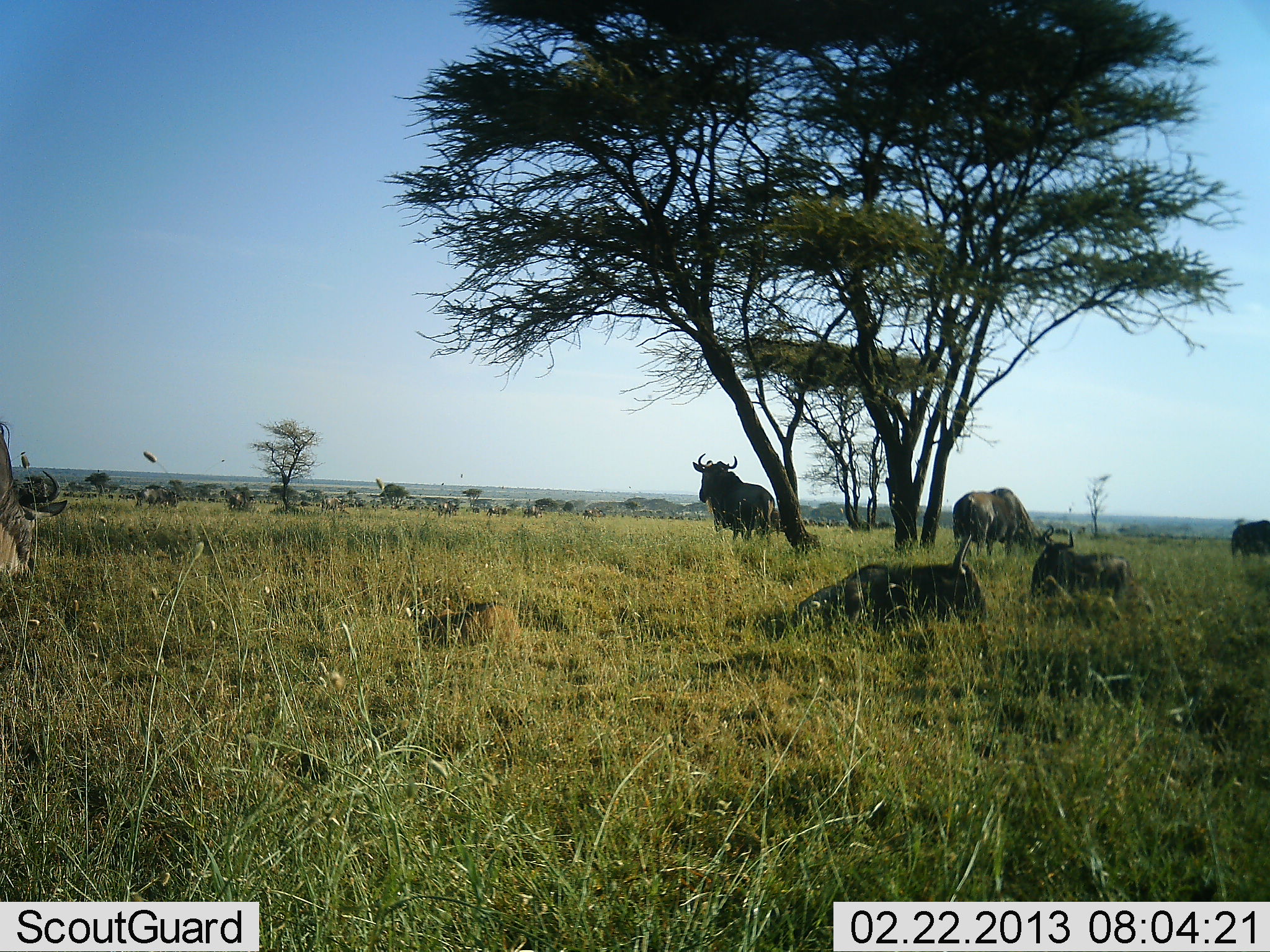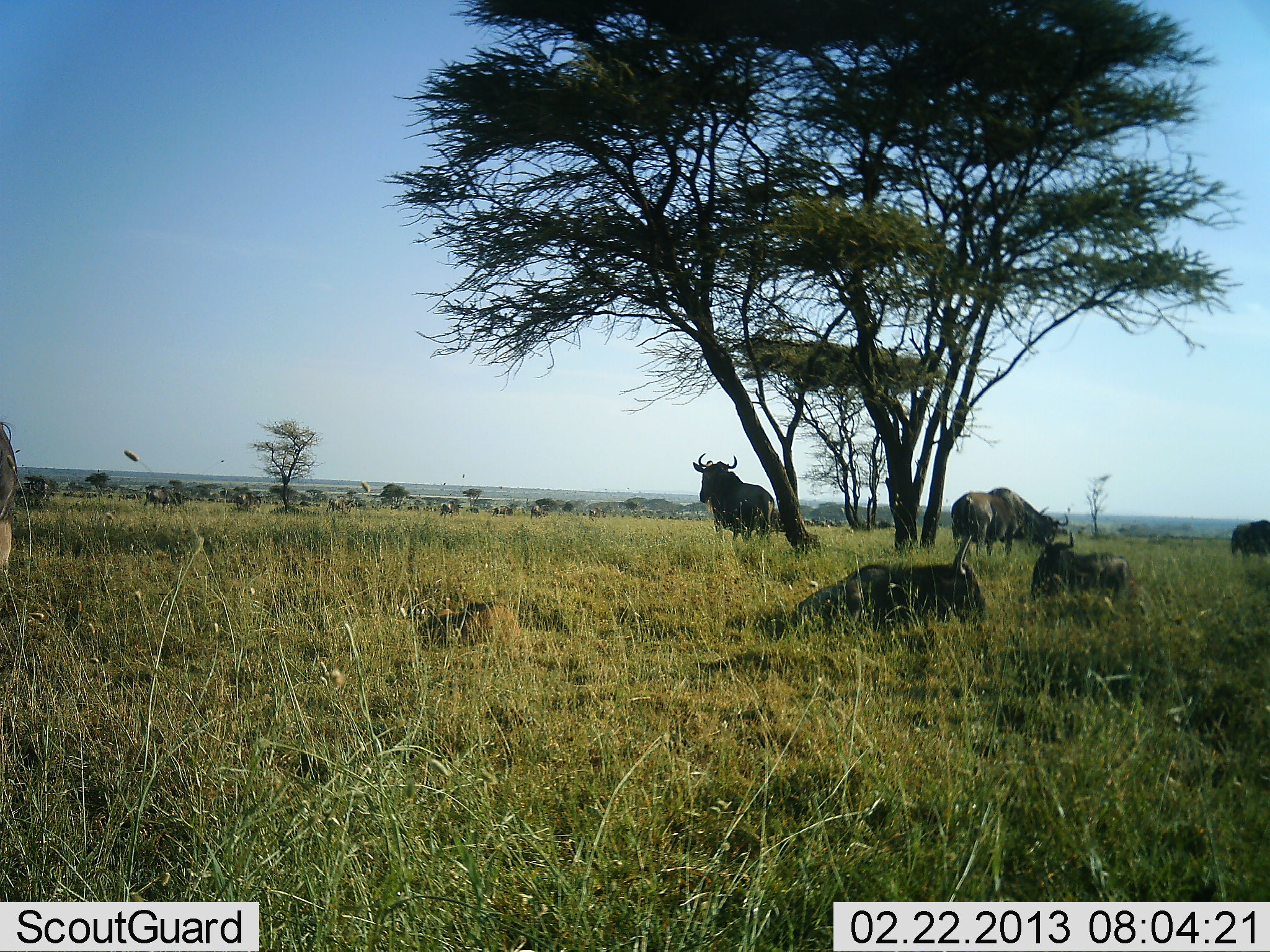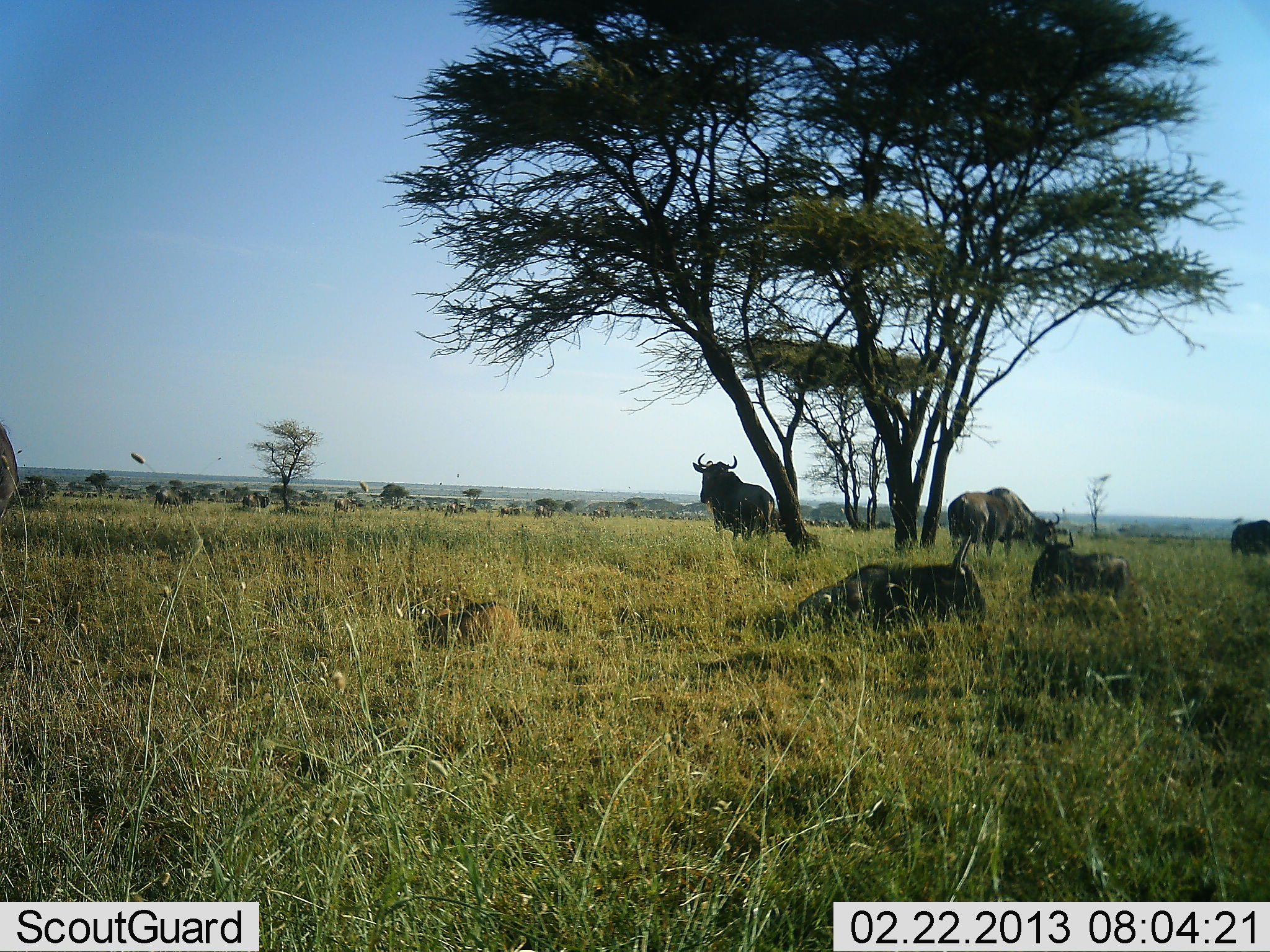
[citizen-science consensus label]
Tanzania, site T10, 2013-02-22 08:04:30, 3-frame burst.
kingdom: Animalia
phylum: Chordata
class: Mammalia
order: Artiodactyla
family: Bovidae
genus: Connochaetes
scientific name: Connochaetes taurinus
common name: blue wildebeest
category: wildebeest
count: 11-50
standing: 88%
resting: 94%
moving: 53%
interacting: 0%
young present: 6%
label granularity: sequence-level